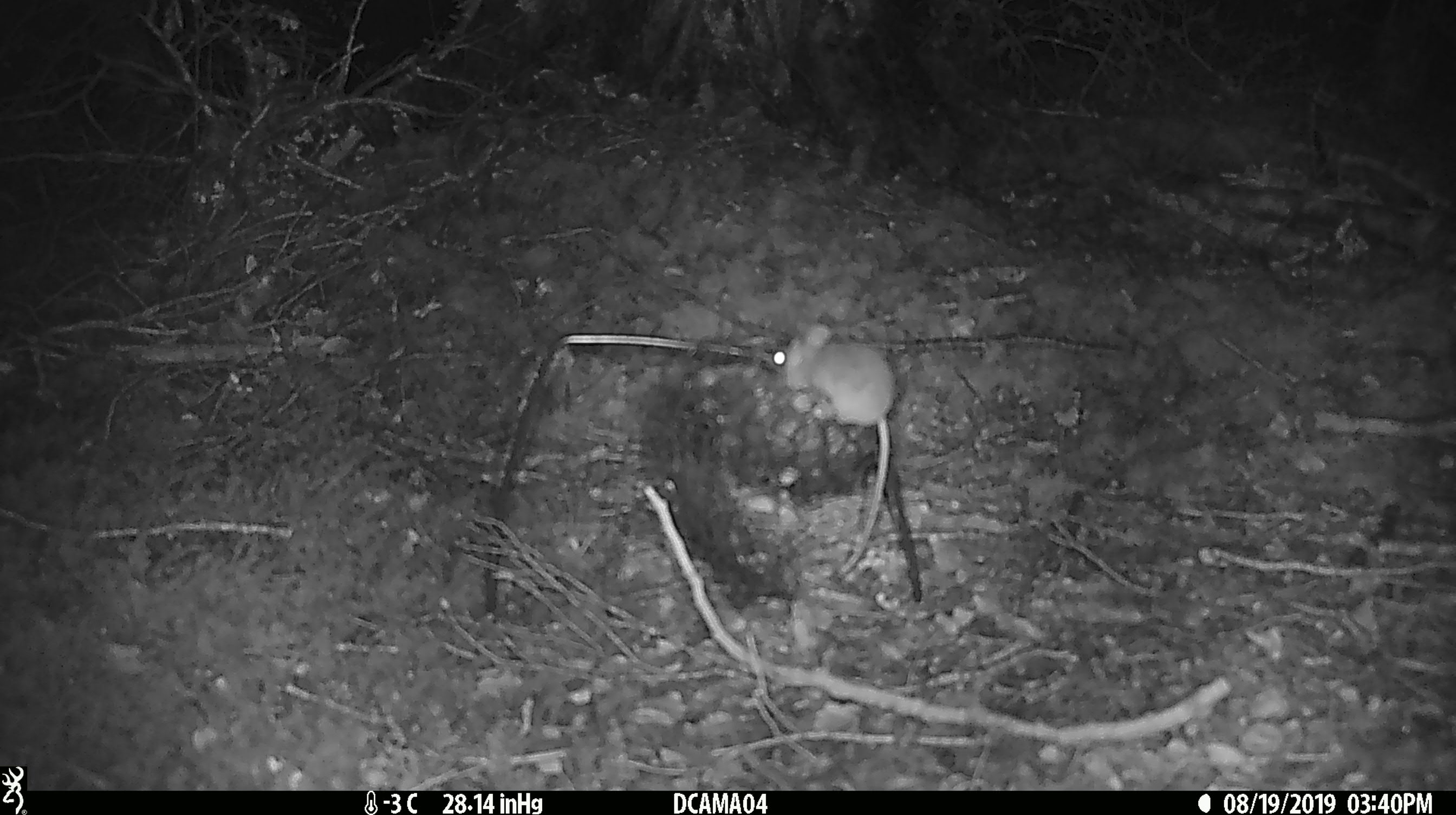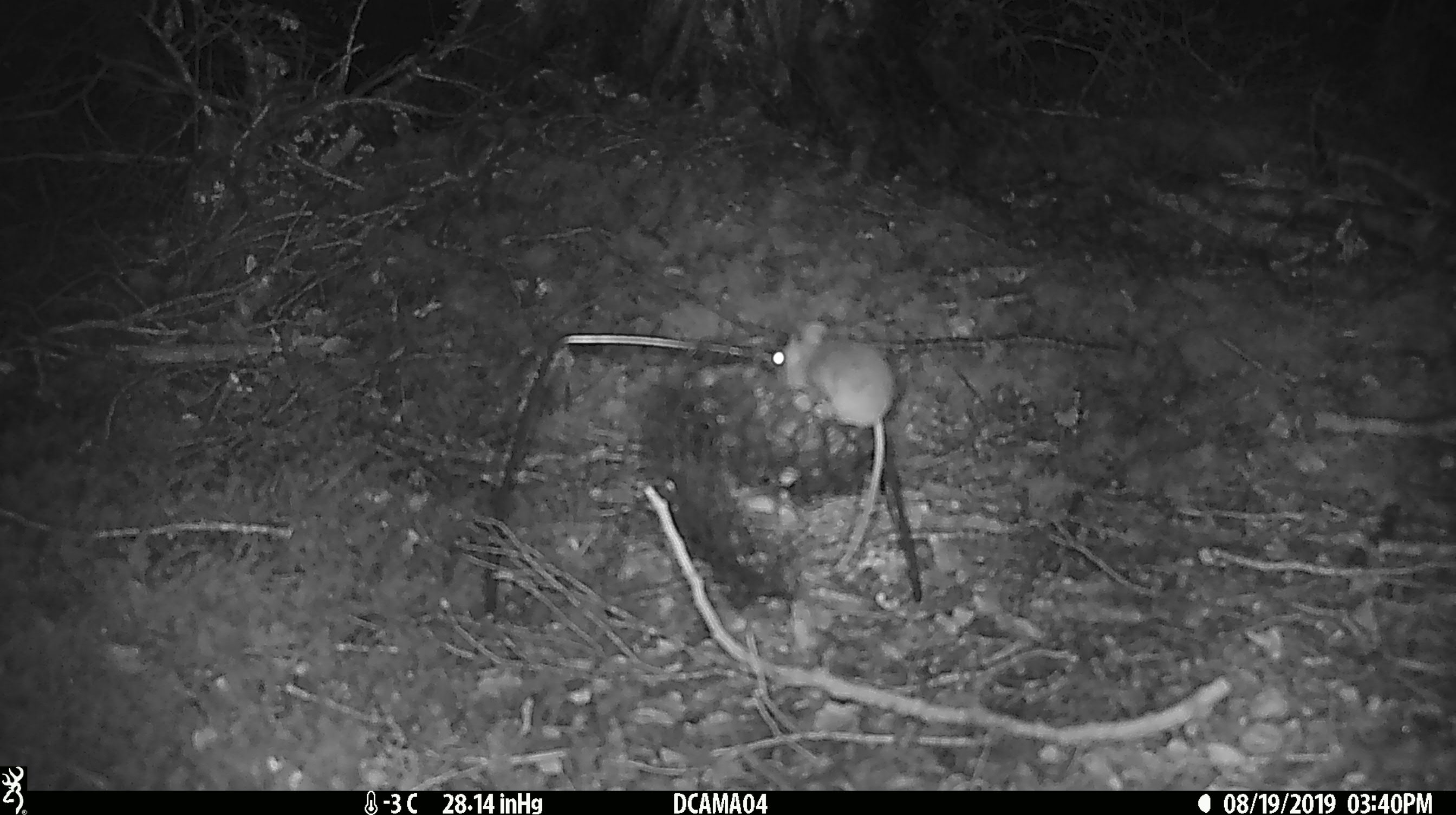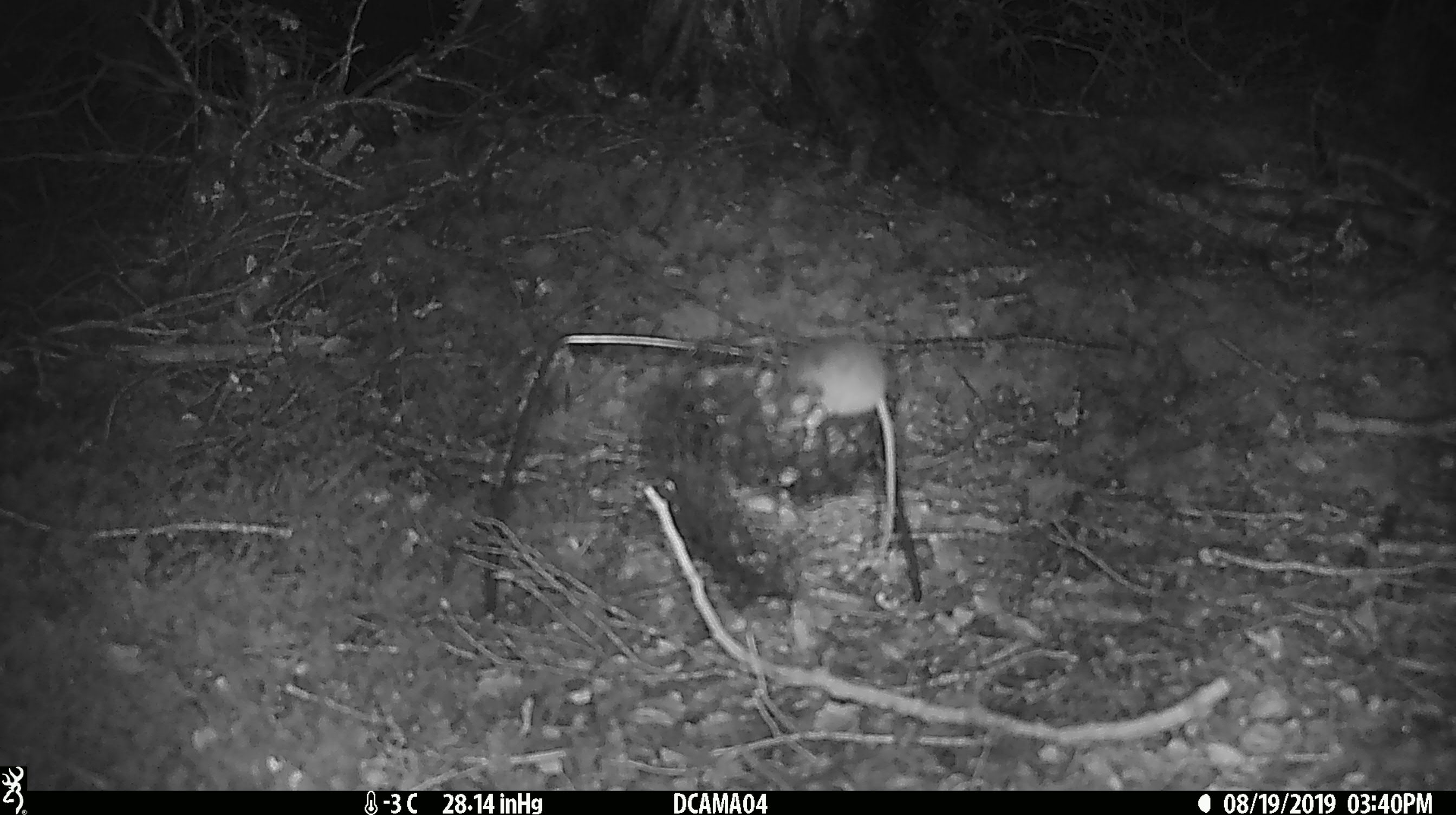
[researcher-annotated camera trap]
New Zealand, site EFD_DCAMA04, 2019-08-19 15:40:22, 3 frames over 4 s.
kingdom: Animalia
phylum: Chordata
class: Mammalia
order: Rodentia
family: Muridae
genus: Mus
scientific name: Mus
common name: mouse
Mouse (Mus).